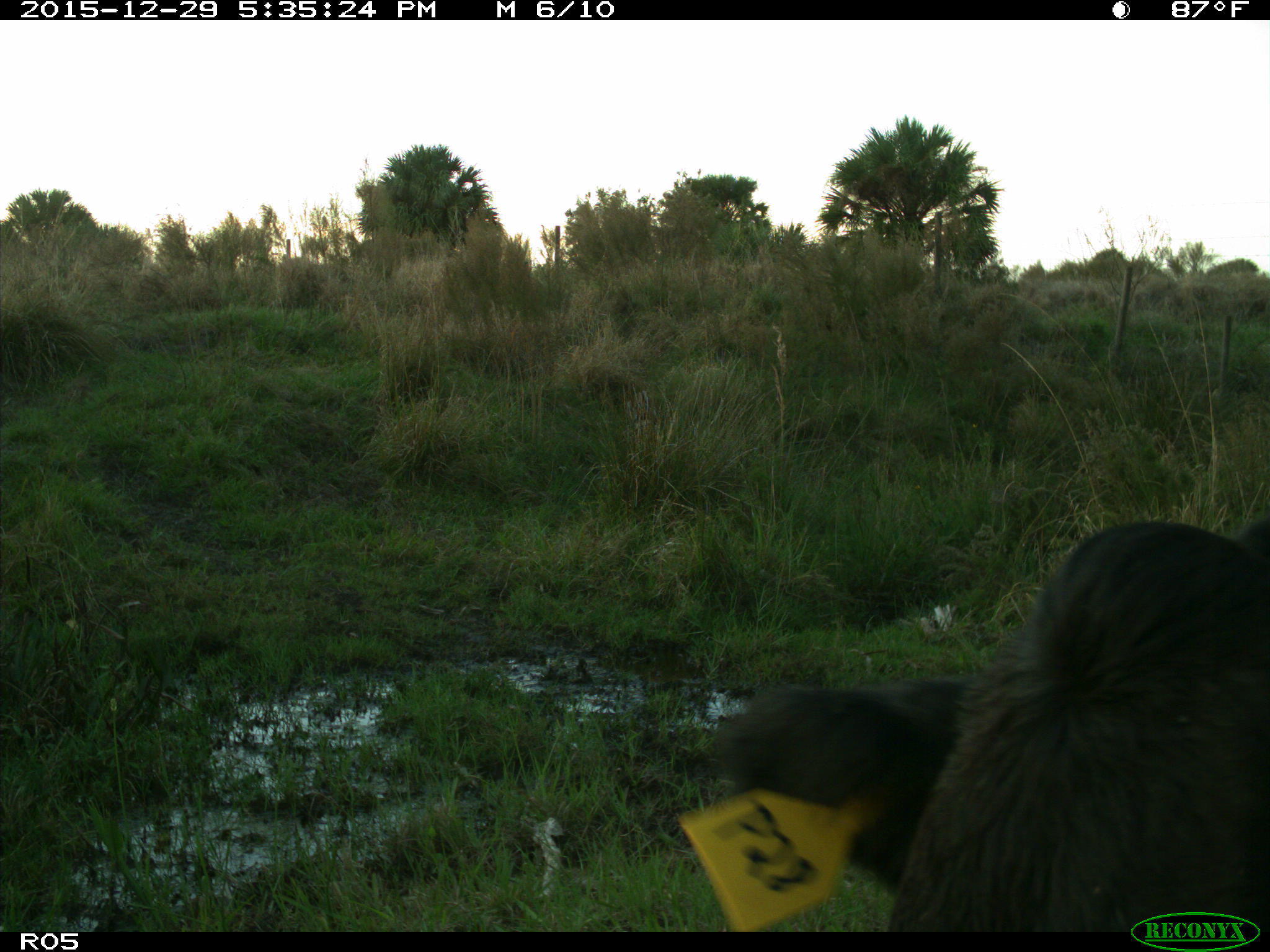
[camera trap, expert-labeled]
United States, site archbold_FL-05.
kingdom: Animalia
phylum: Chordata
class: Mammalia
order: Artiodactyla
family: Bovidae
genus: Bos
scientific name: Bos taurus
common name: domestic cow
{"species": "Bos taurus (domestic cow)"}